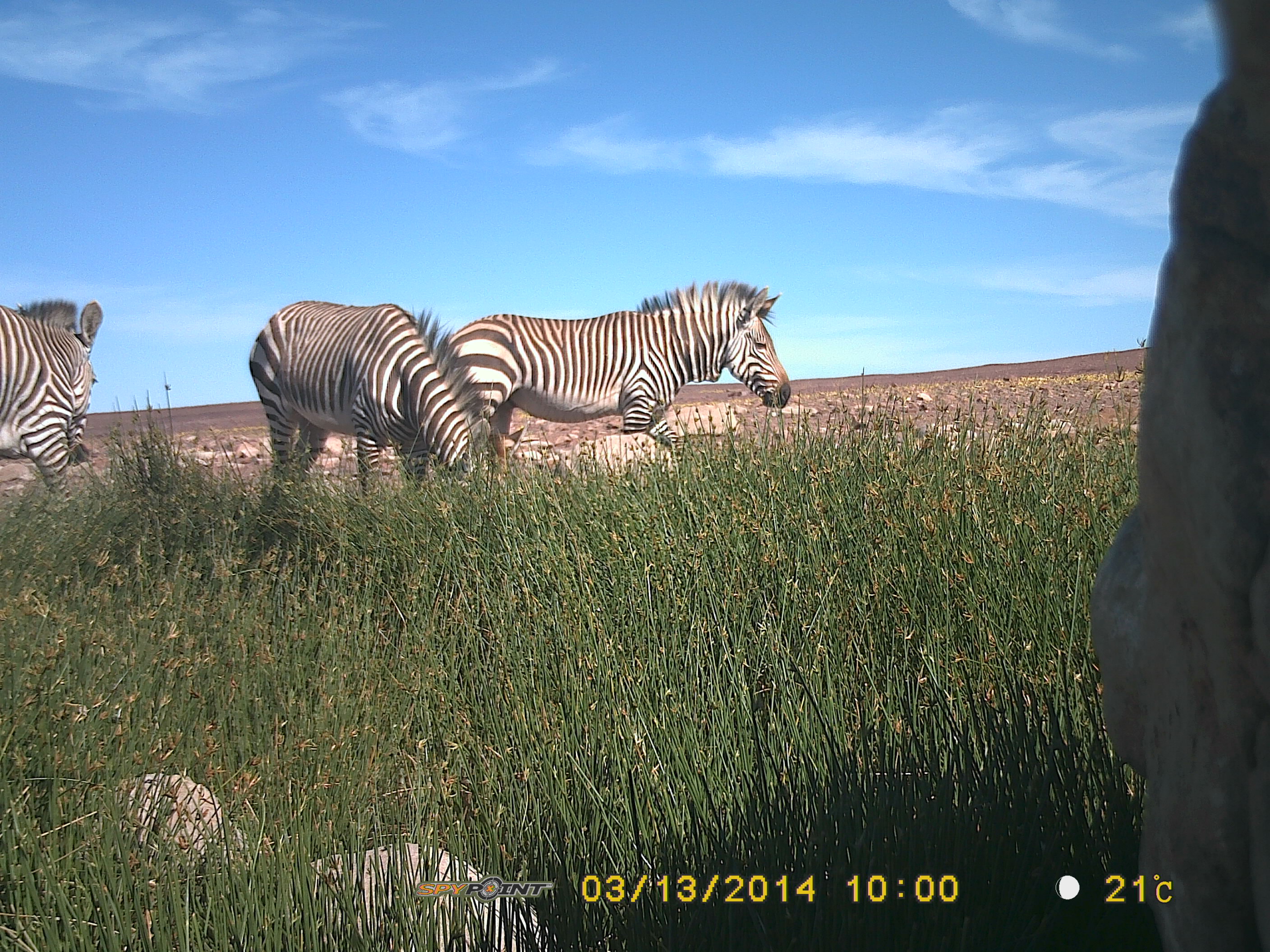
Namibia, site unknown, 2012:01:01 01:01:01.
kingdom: Animalia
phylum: Chordata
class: Mammalia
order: Perissodactyla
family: Equidae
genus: Equus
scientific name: Equus zebra hartmannae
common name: hartmann's mountain zebra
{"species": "Equus zebra hartmannae (hartmann's mountain zebra)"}